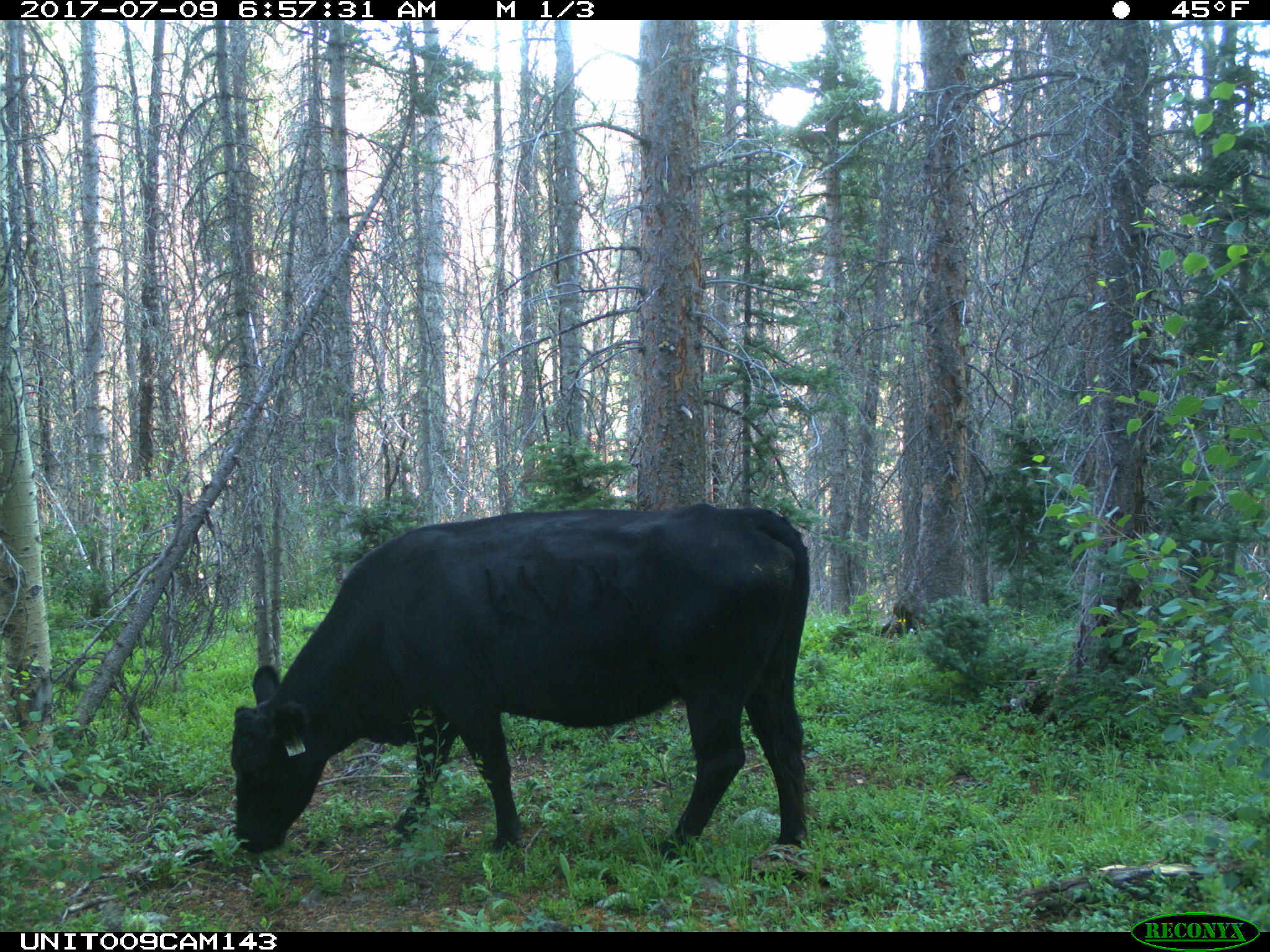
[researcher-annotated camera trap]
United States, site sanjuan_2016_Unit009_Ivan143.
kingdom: Animalia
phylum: Chordata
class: Mammalia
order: Artiodactyla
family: Bovidae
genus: Bos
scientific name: Bos taurus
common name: domestic cow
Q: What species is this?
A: Bos taurus (domestic cow).